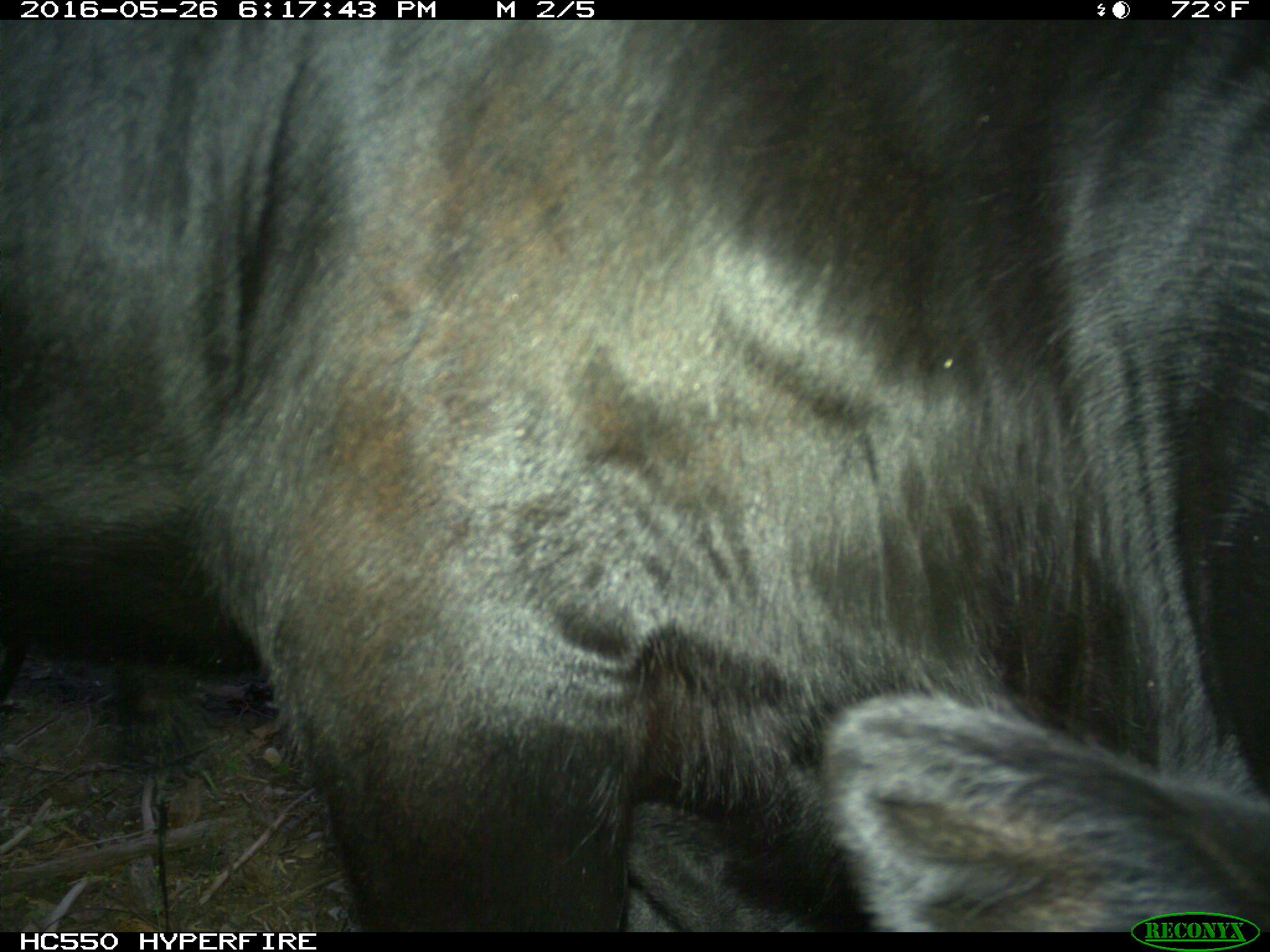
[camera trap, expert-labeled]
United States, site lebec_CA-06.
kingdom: Animalia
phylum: Chordata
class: Mammalia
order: Artiodactyla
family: Bovidae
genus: Bos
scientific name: Bos taurus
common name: domestic cow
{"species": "Bos taurus (domestic cow)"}